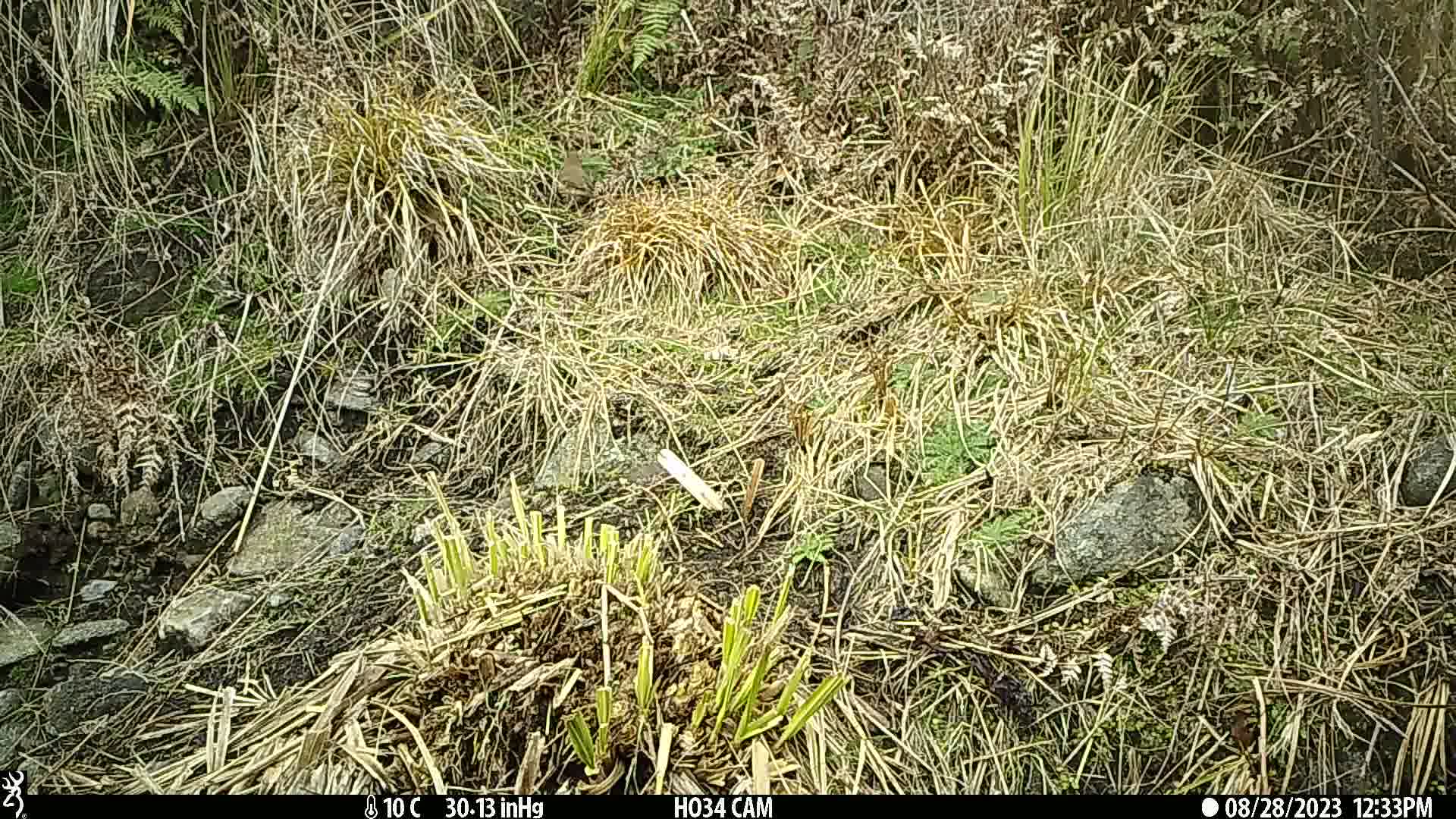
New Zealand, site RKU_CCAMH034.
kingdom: Animalia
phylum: Chordata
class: Aves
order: Passeriformes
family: Turdidae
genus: Turdus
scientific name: Turdus philomelos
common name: song thrush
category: thrush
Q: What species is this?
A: Thrush (song thrush) (Turdus philomelos).